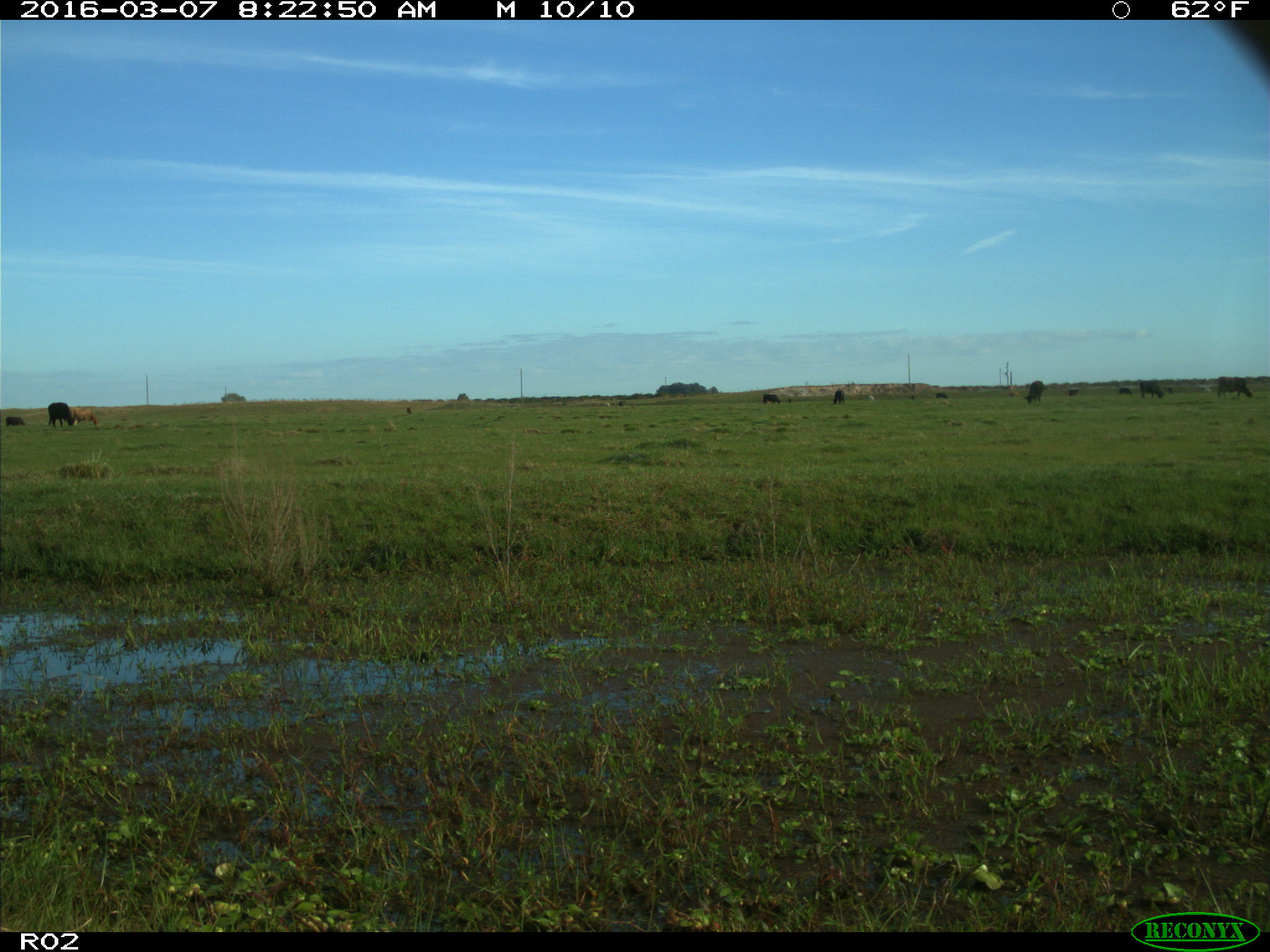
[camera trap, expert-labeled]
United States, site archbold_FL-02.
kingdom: Animalia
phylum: Chordata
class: Mammalia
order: Artiodactyla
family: Bovidae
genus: Bos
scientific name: Bos taurus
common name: domestic cow